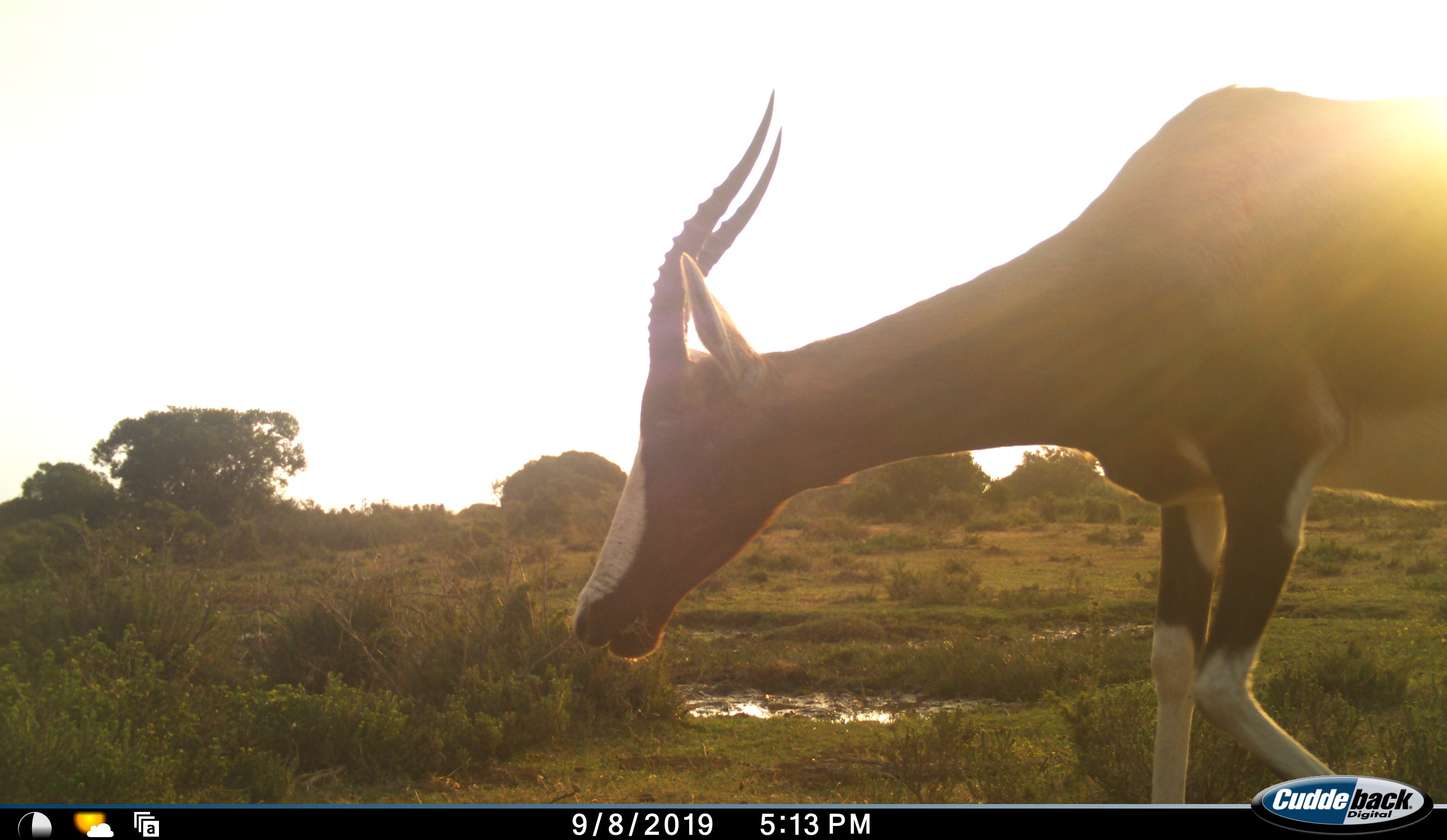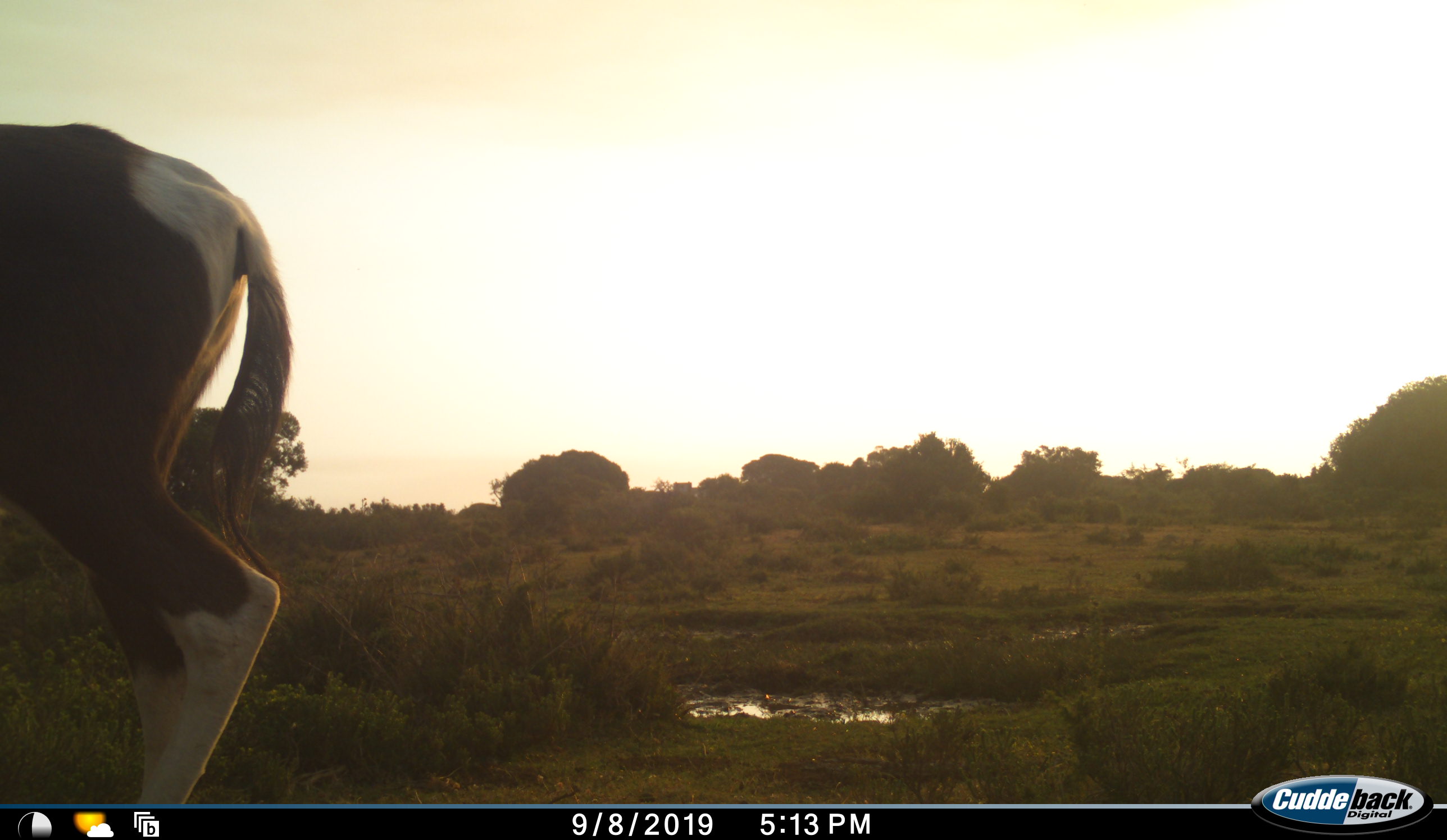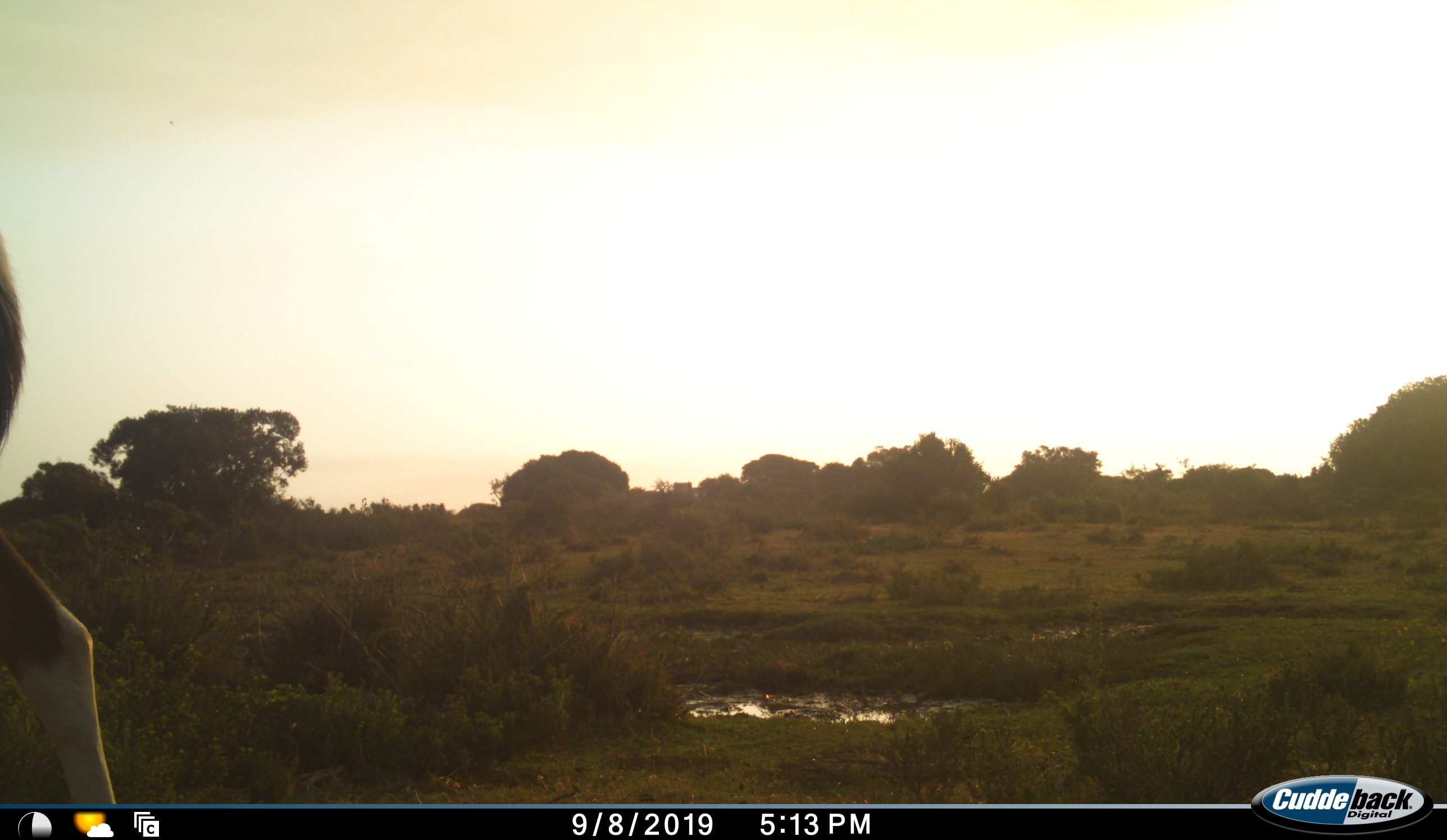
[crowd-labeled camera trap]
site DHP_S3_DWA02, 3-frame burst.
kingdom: Animalia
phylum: Chordata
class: Mammalia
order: Artiodactyla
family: Bovidae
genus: Damaliscus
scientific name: Damaliscus pygargus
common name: bontebok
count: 1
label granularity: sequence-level